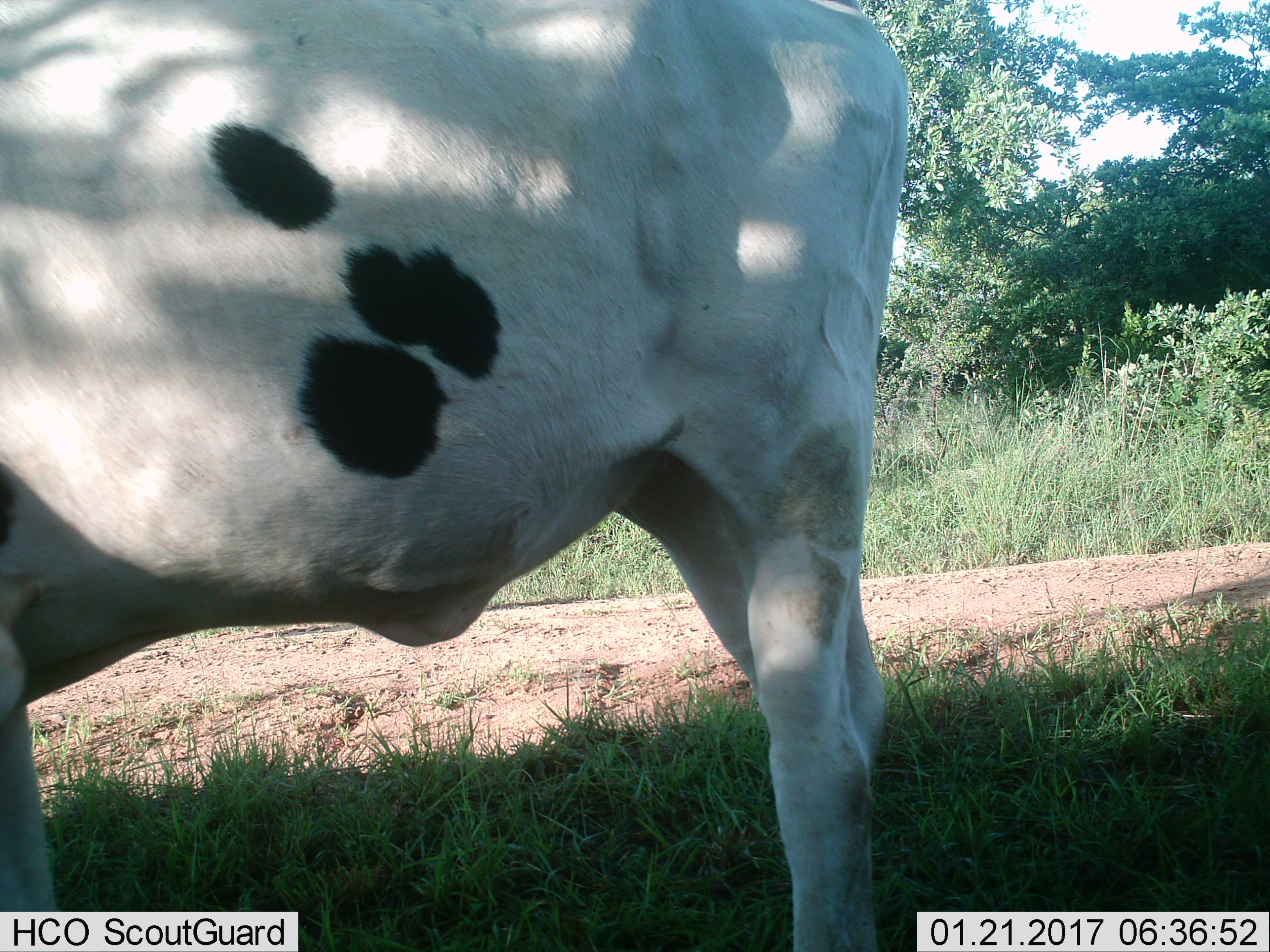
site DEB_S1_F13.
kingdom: Animalia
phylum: Chordata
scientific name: Vertebrata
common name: domestic animal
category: domesticanimal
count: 1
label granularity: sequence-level